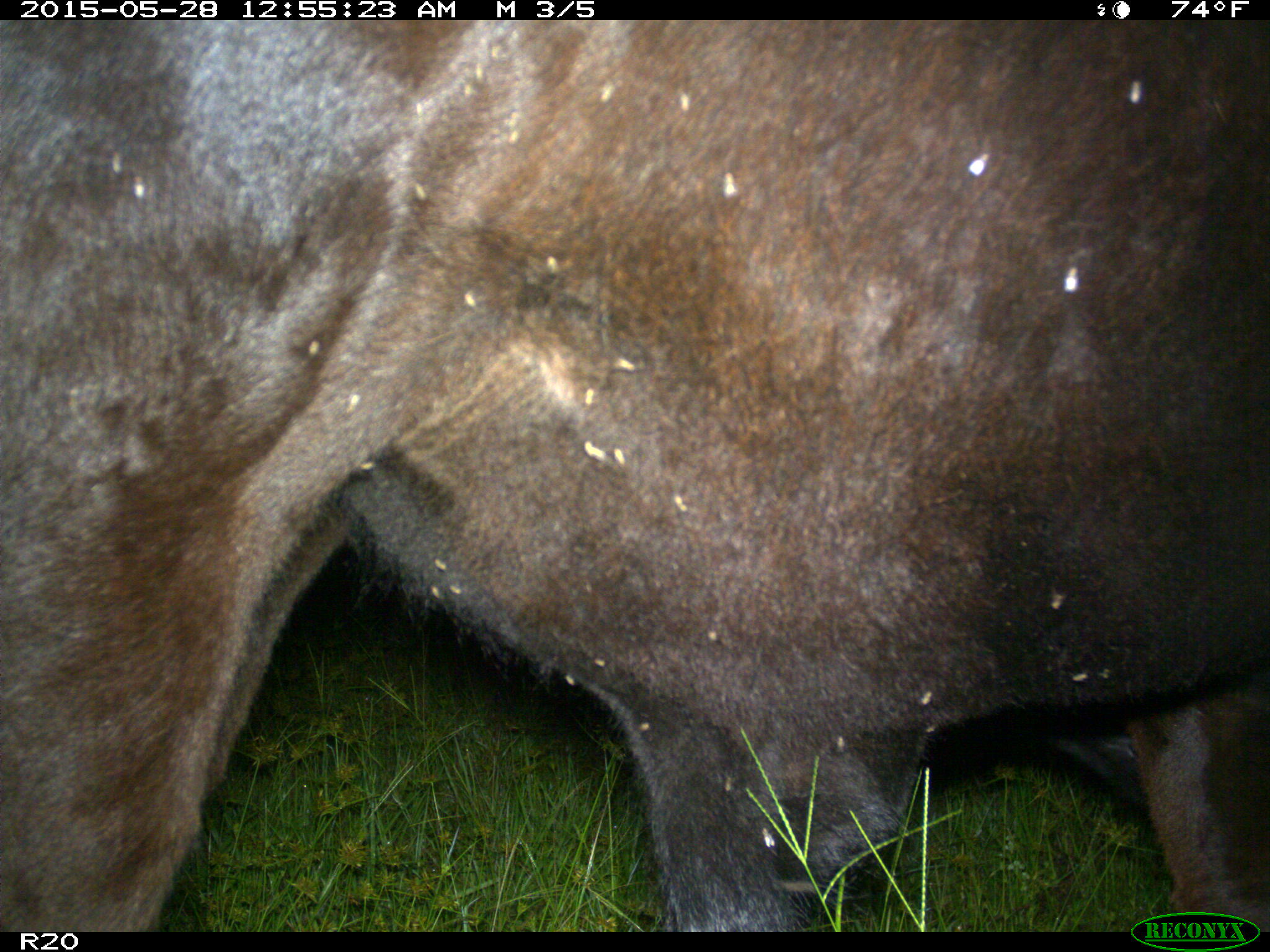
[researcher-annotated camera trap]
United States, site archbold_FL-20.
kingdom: Animalia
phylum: Chordata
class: Mammalia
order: Artiodactyla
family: Bovidae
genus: Bos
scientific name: Bos taurus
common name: domestic cow